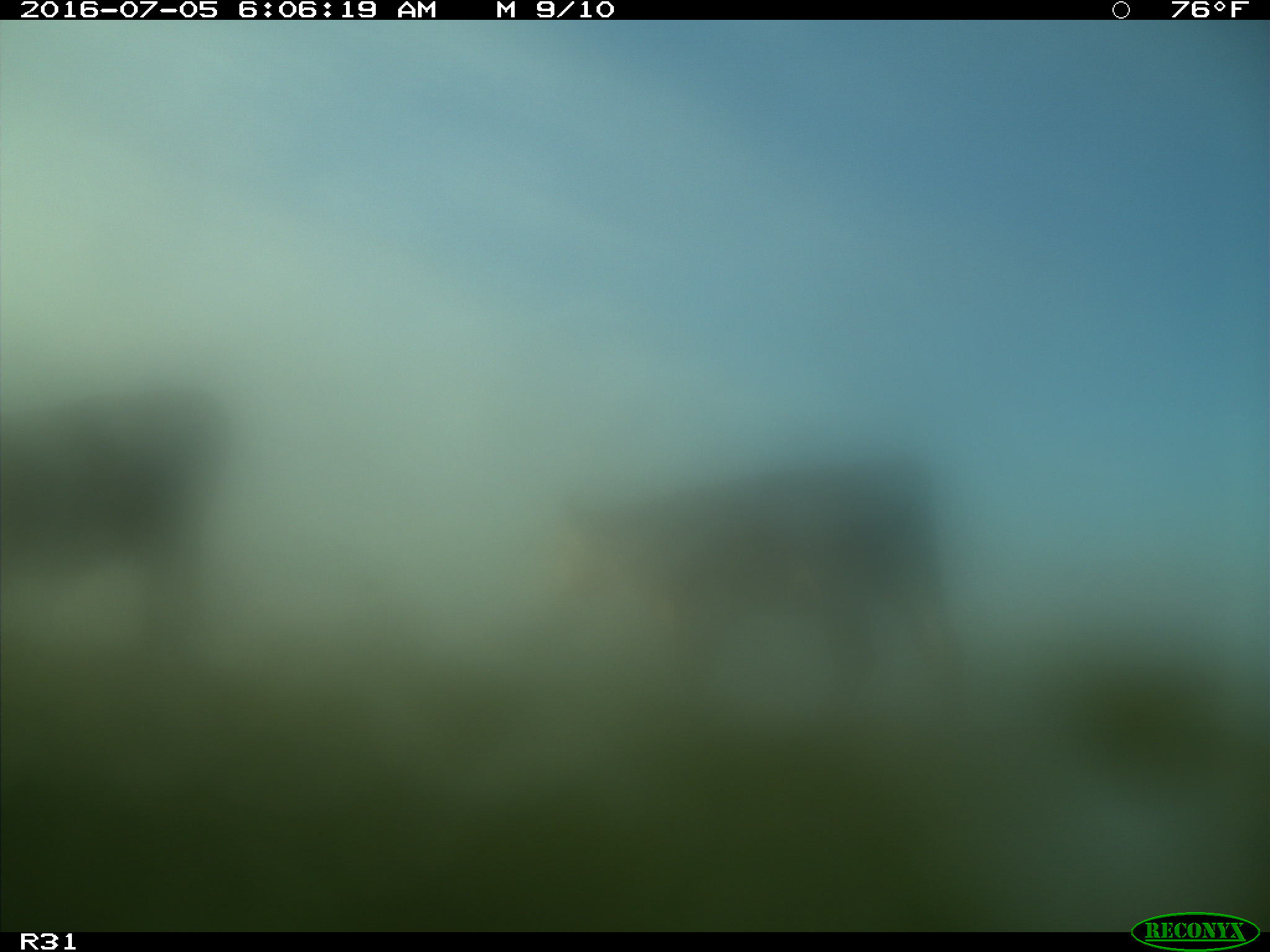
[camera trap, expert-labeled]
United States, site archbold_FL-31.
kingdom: Animalia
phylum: Chordata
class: Mammalia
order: Artiodactyla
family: Bovidae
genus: Bos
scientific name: Bos taurus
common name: domestic cow